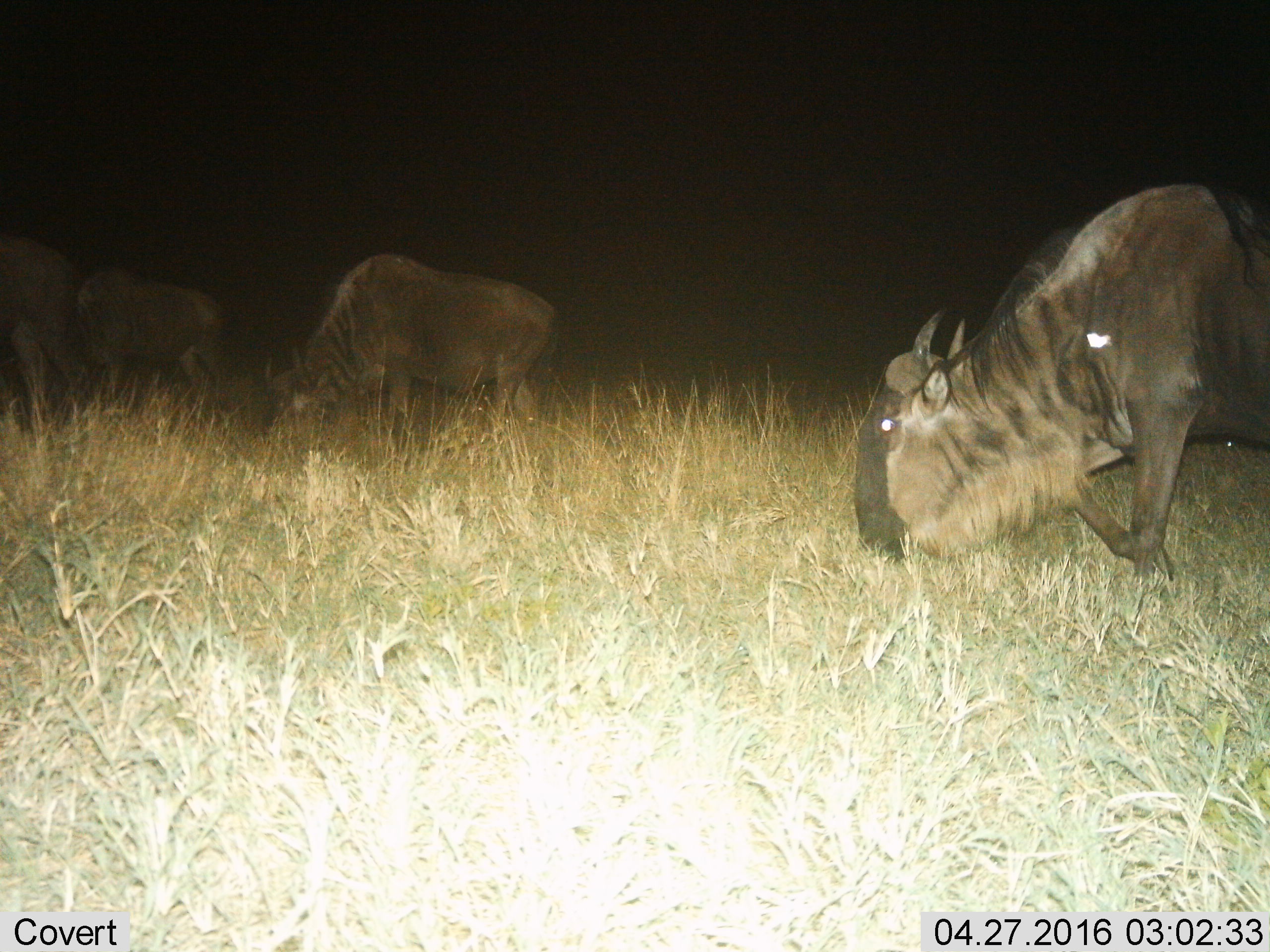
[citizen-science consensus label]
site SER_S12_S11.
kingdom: Animalia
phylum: Chordata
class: Mammalia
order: Artiodactyla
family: Bovidae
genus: Connochaetes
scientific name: Connochaetes taurinus taurinus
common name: blue wildebeest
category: wildebeestblue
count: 4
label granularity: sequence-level